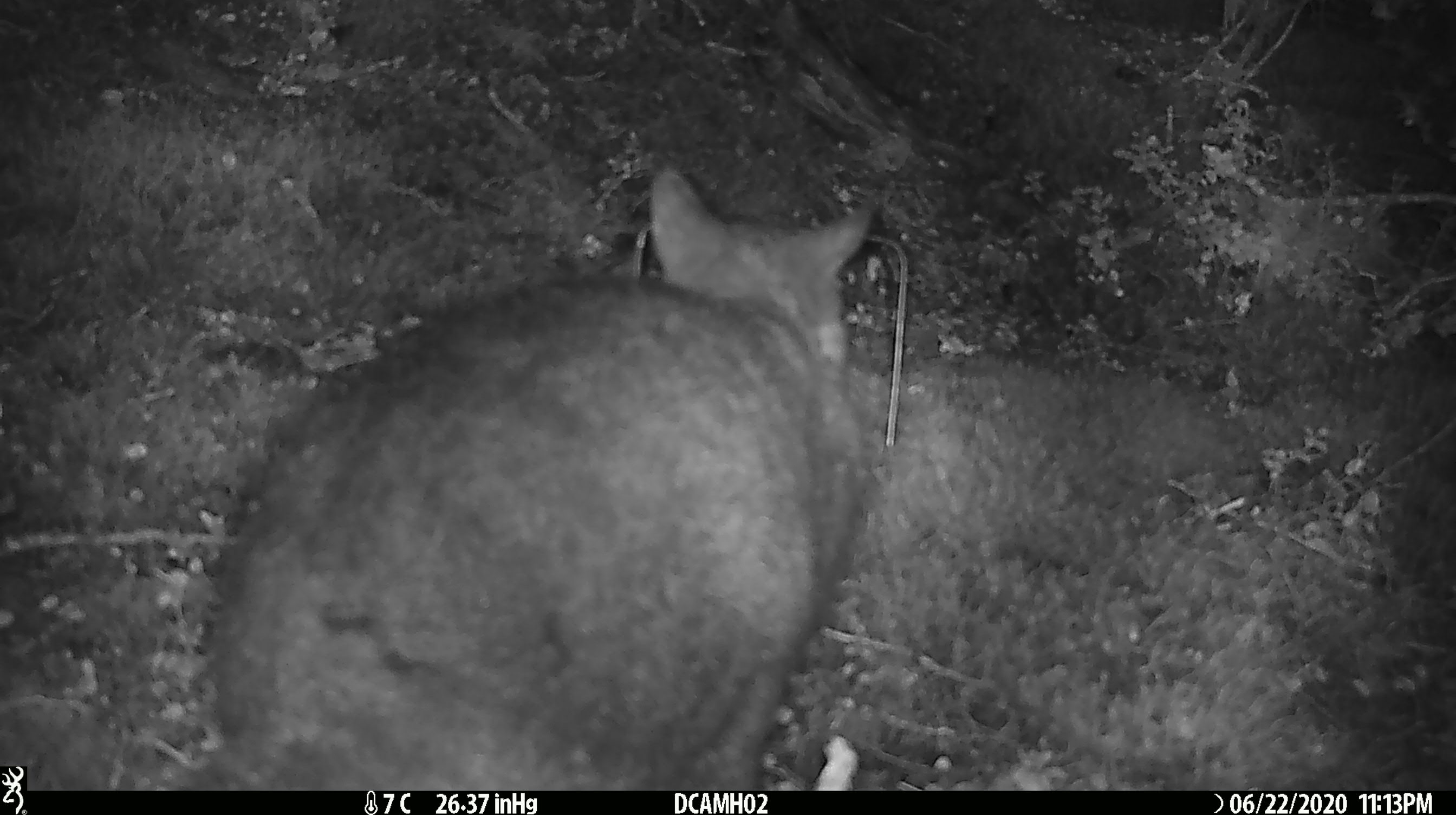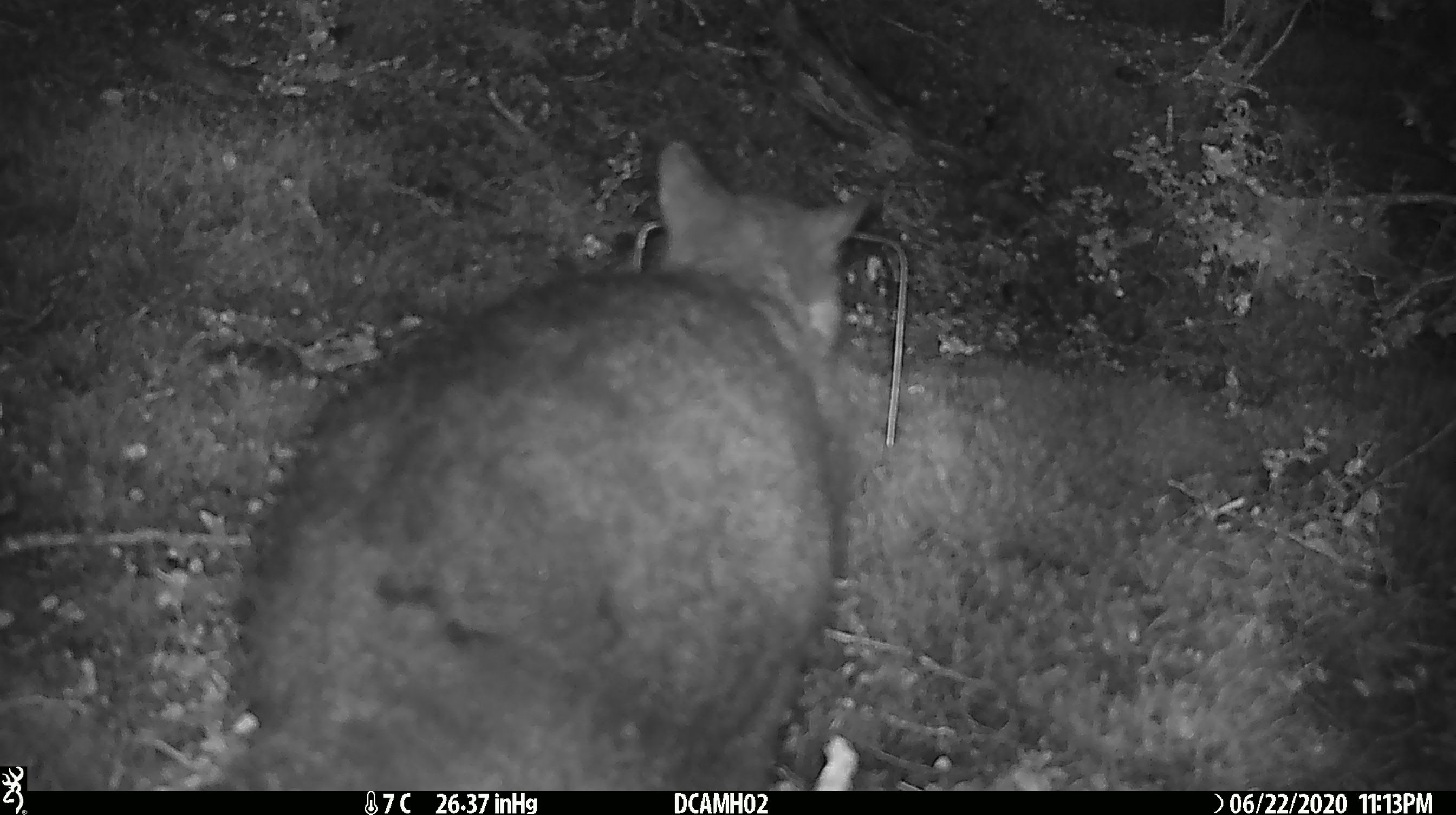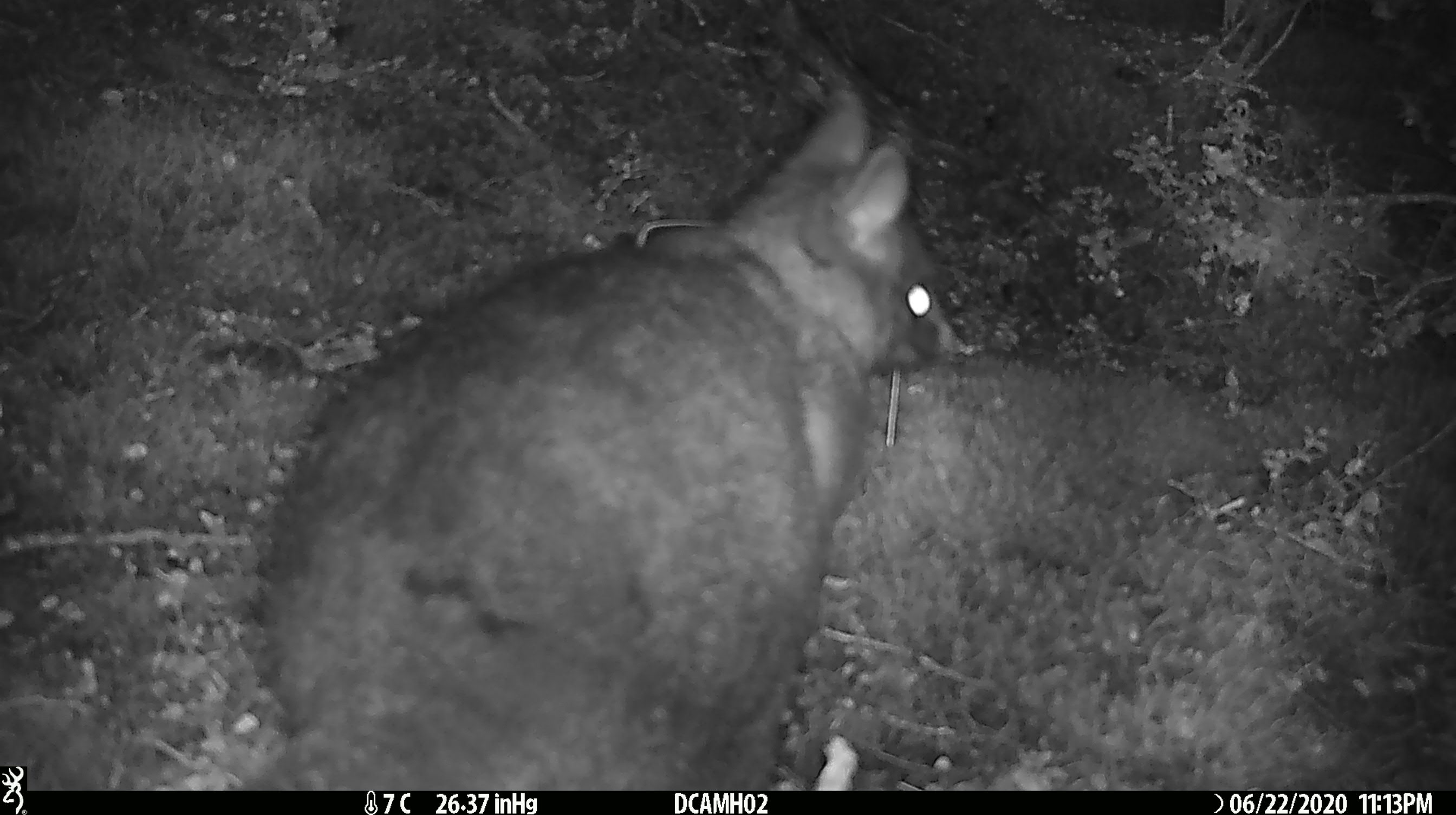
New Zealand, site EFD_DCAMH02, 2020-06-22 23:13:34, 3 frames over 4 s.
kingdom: Animalia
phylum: Chordata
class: Mammalia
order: Diprotodontia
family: Phalangeridae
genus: Trichosurus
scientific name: Trichosurus vulpecula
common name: common brushtail possum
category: possum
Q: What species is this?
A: Possum (common brushtail possum) (Trichosurus vulpecula).